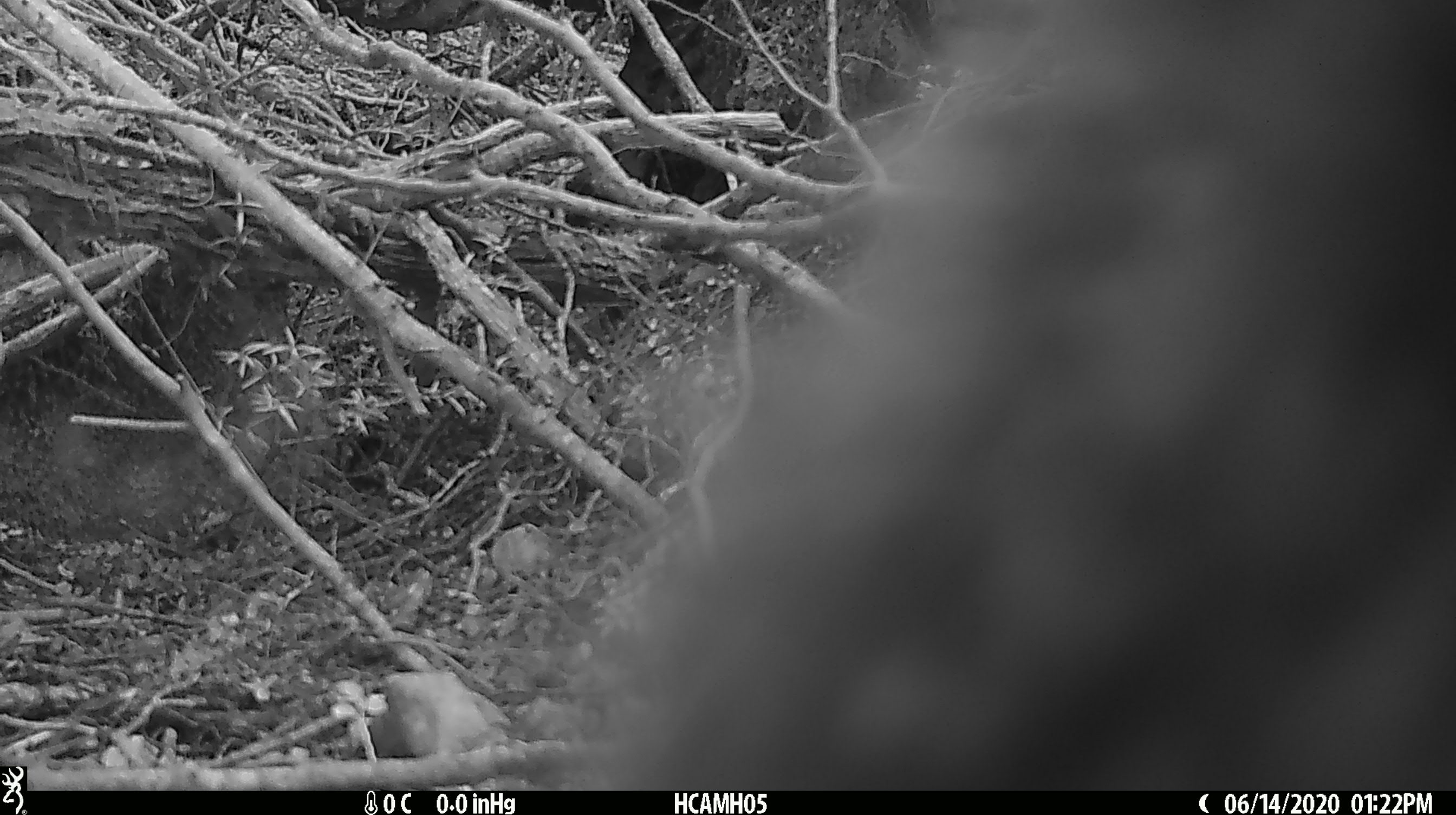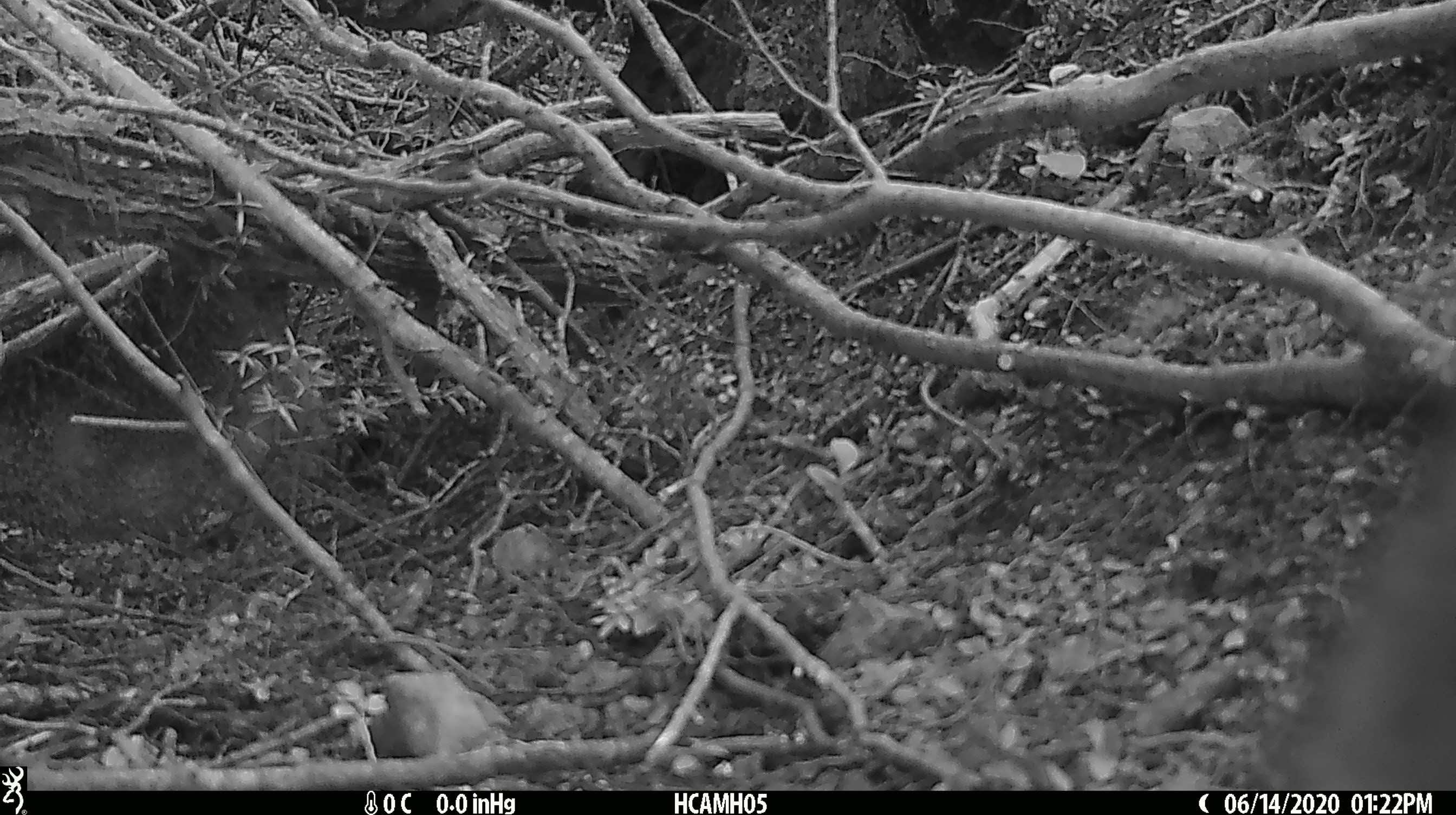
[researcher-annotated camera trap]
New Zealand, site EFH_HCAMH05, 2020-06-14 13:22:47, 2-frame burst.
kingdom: Animalia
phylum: Chordata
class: Mammalia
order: Carnivora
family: Felidae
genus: Felis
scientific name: Felis catus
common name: domestic cat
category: cat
Cat (domestic cat) (Felis catus).